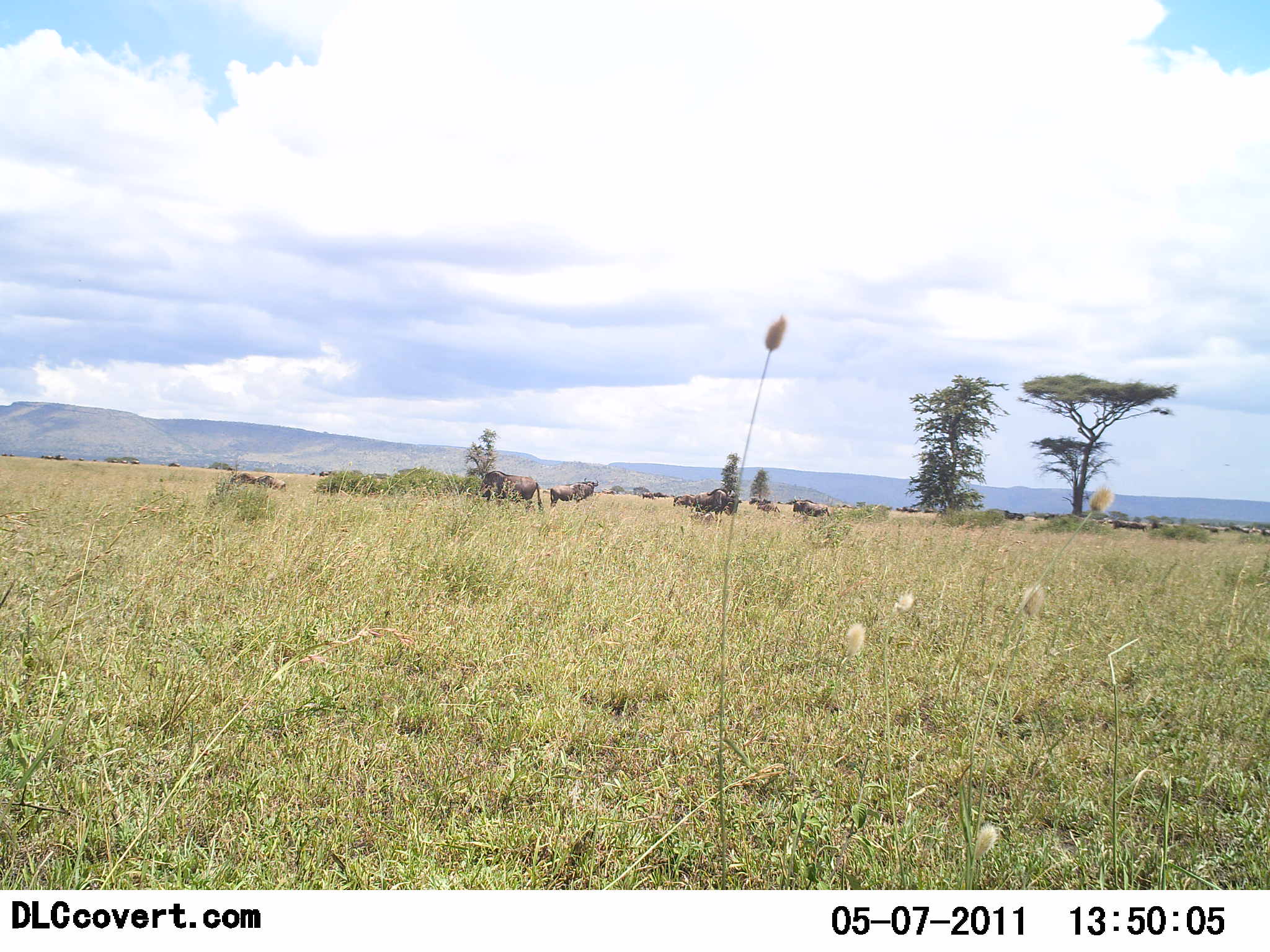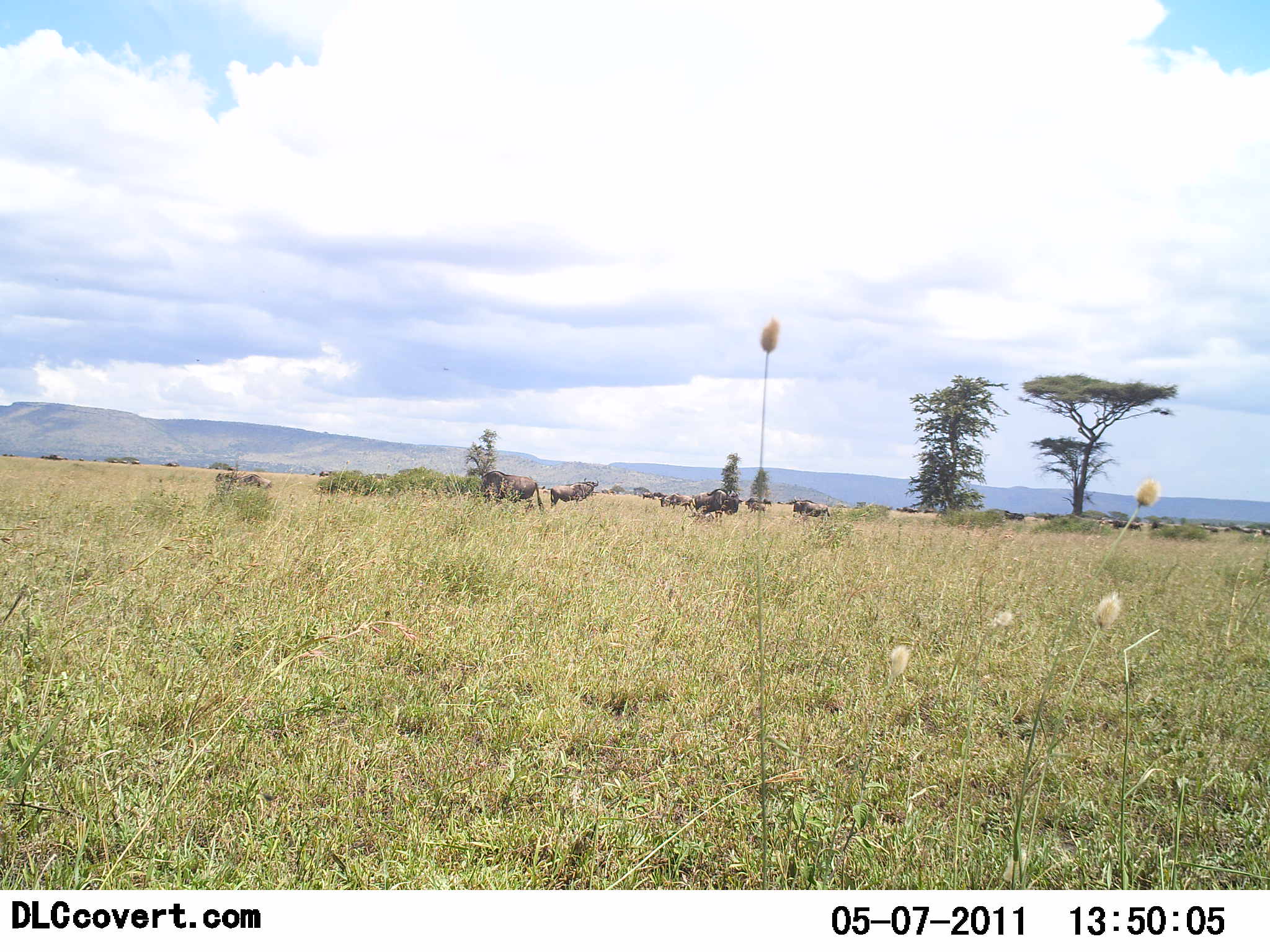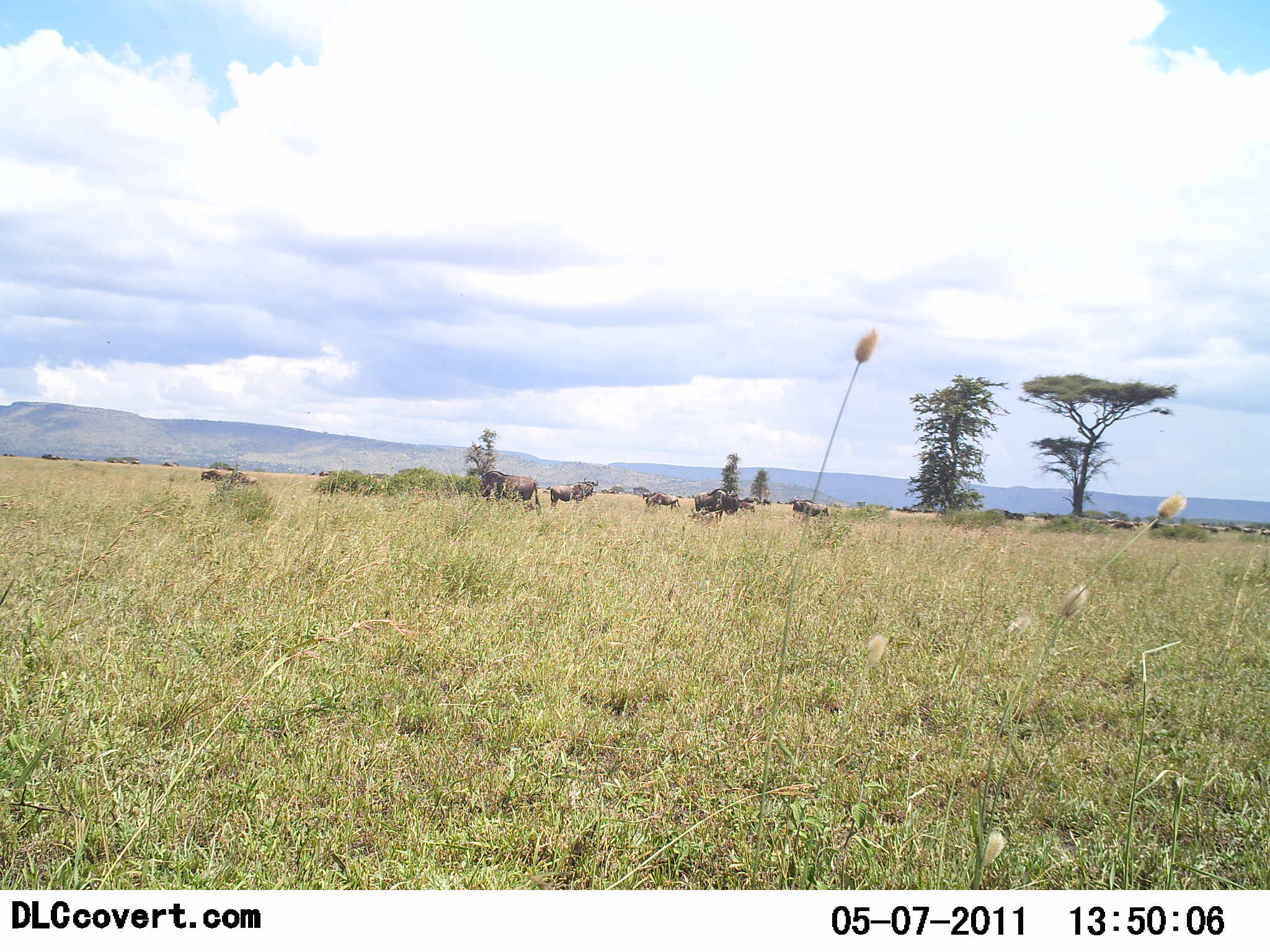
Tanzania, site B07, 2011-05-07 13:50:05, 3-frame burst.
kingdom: Animalia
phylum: Chordata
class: Mammalia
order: Artiodactyla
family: Bovidae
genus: Connochaetes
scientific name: Connochaetes taurinus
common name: blue wildebeest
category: wildebeest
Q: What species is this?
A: Wildebeest (blue wildebeest) (Connochaetes taurinus).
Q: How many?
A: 11-50.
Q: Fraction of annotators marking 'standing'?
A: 56%.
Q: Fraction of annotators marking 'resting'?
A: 11%.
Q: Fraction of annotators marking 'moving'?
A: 44%.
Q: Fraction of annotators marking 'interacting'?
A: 0%.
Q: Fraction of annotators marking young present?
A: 0%.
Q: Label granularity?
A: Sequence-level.